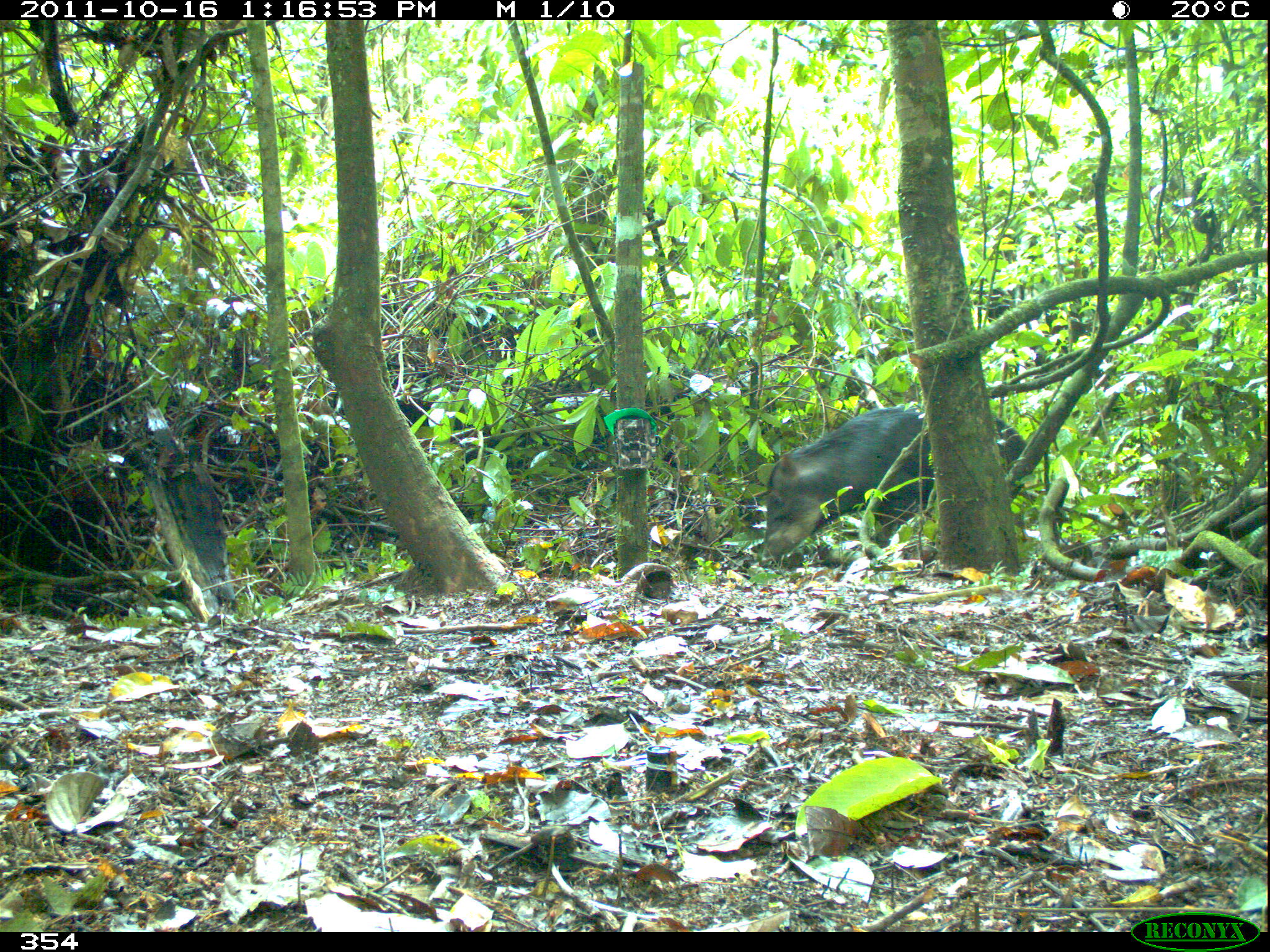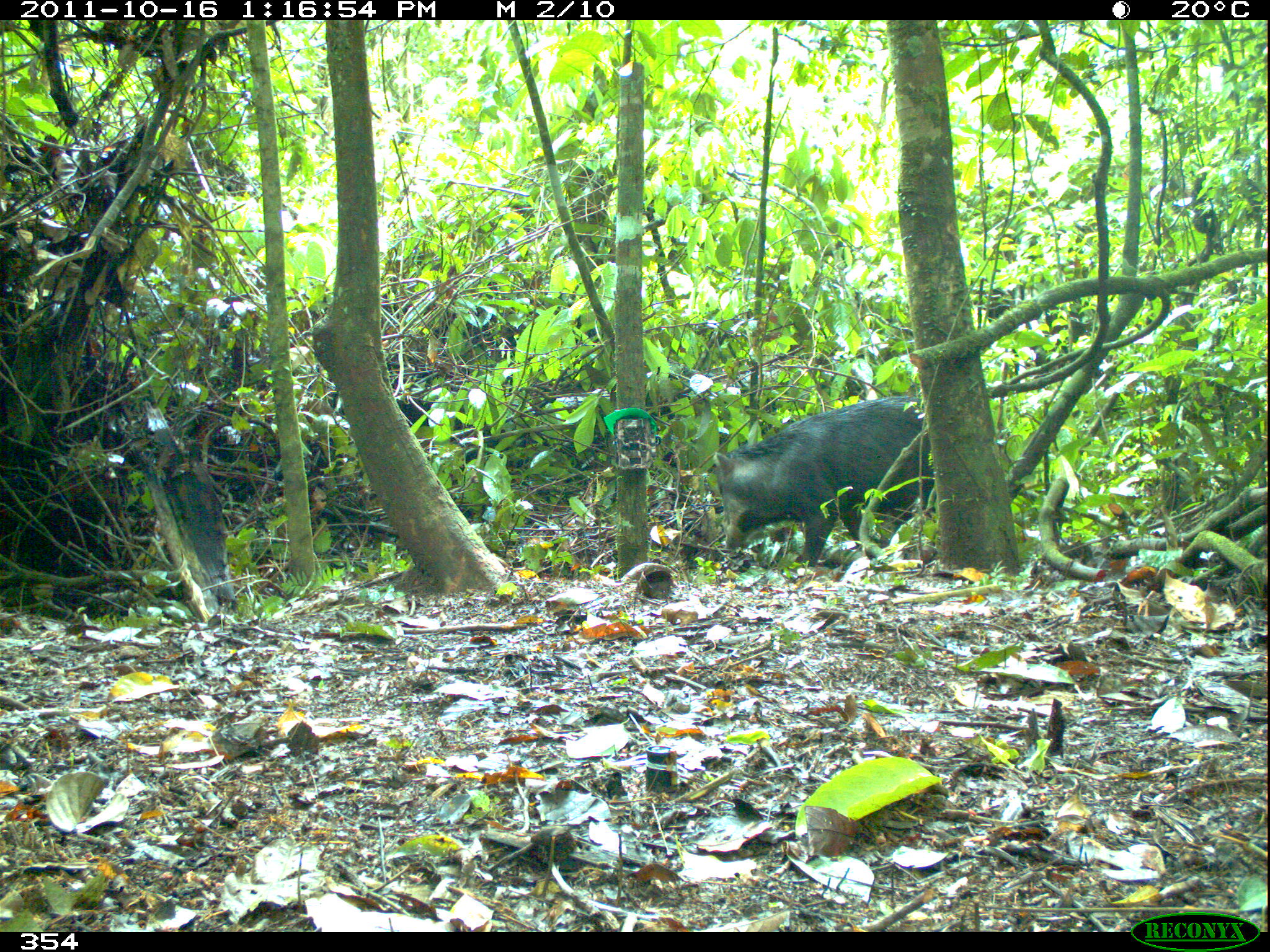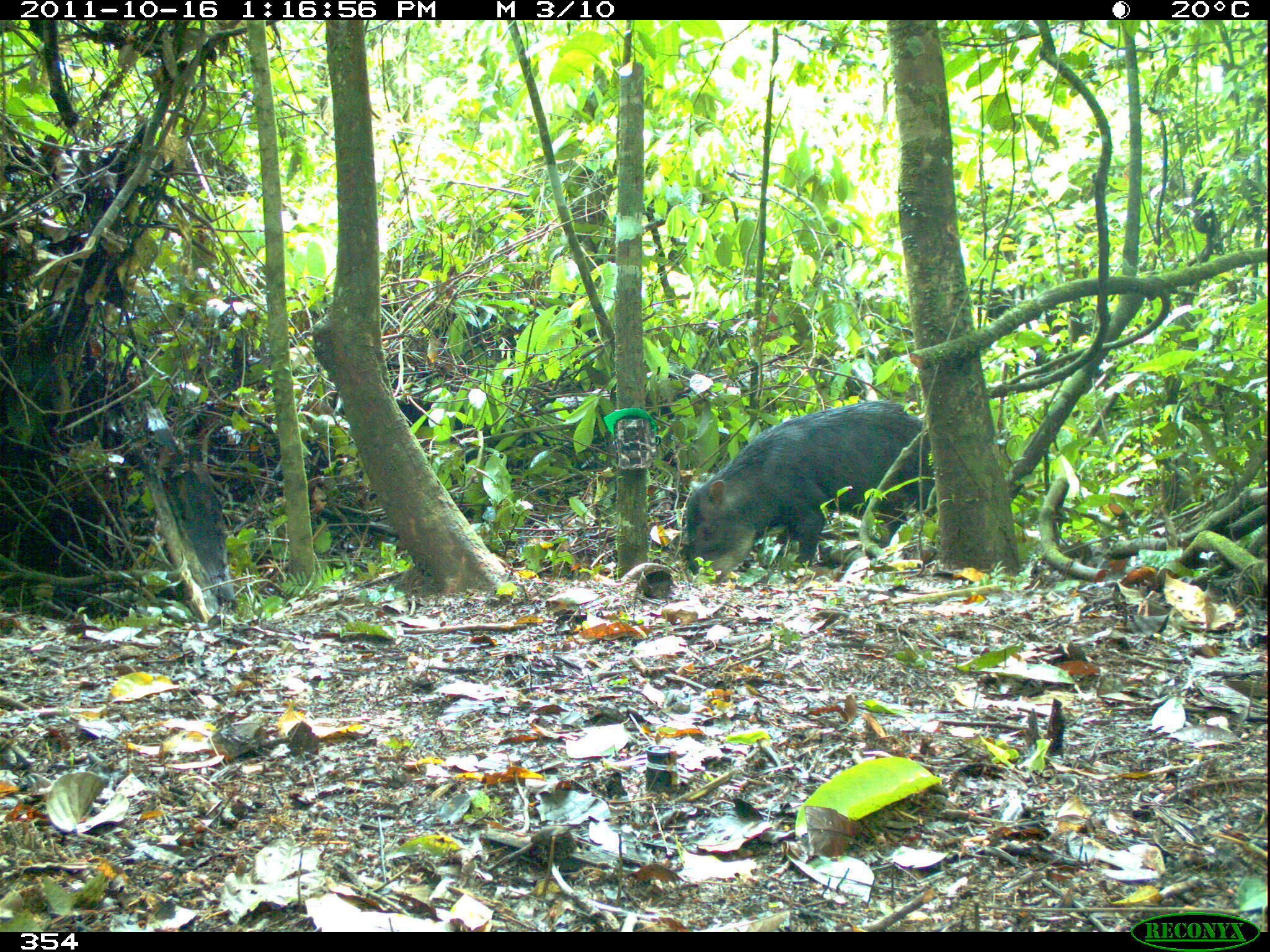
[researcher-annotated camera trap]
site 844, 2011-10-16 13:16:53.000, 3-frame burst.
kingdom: Animalia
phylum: Chordata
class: Mammalia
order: Artiodactyla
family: Tayassuidae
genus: Tayassu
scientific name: Tayassu pecari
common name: white-lipped peccary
Tayassu pecari (white-lipped peccary).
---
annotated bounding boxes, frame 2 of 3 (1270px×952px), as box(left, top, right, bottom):
tayassu pecari: box(710, 393, 935, 568)